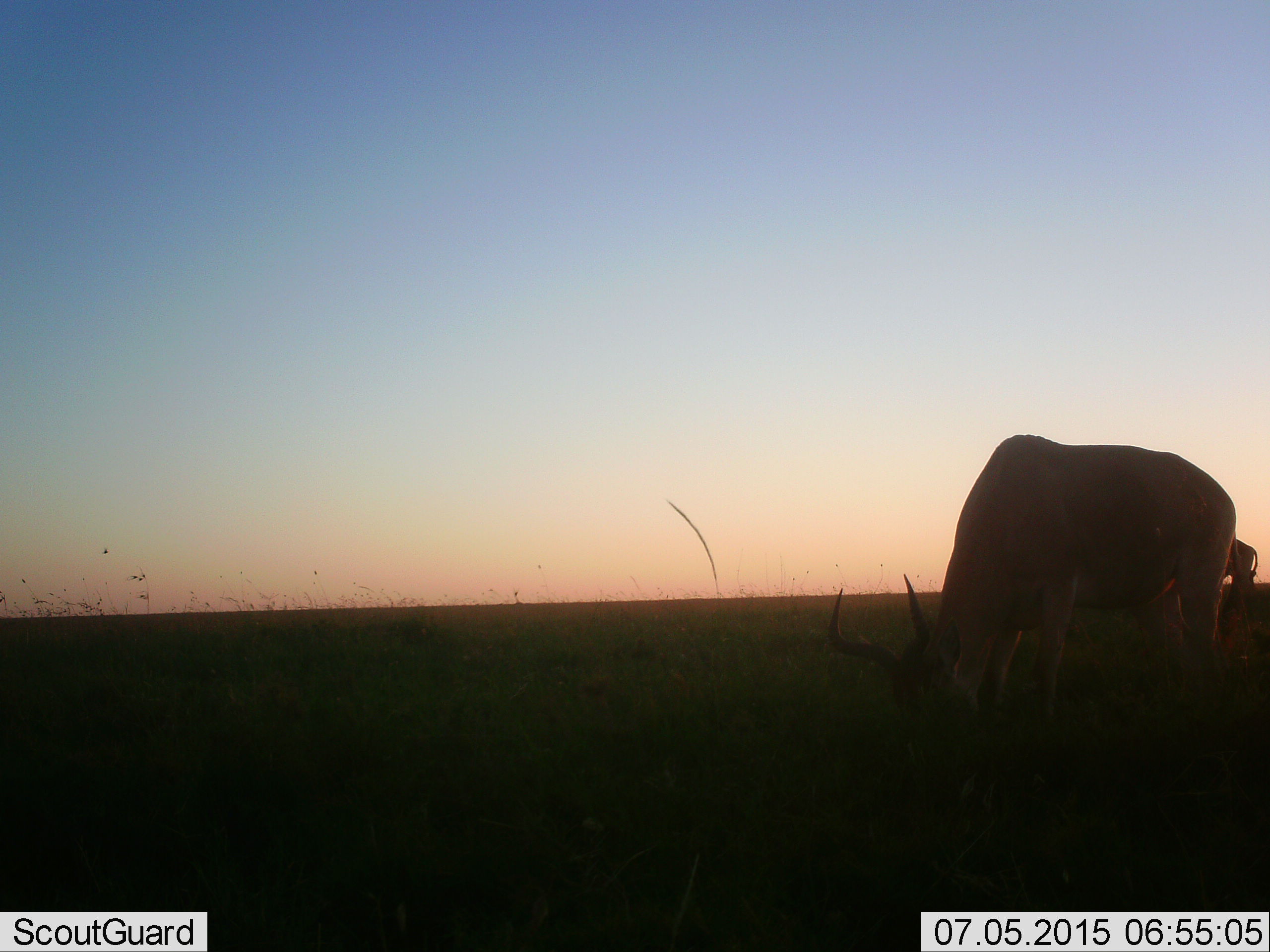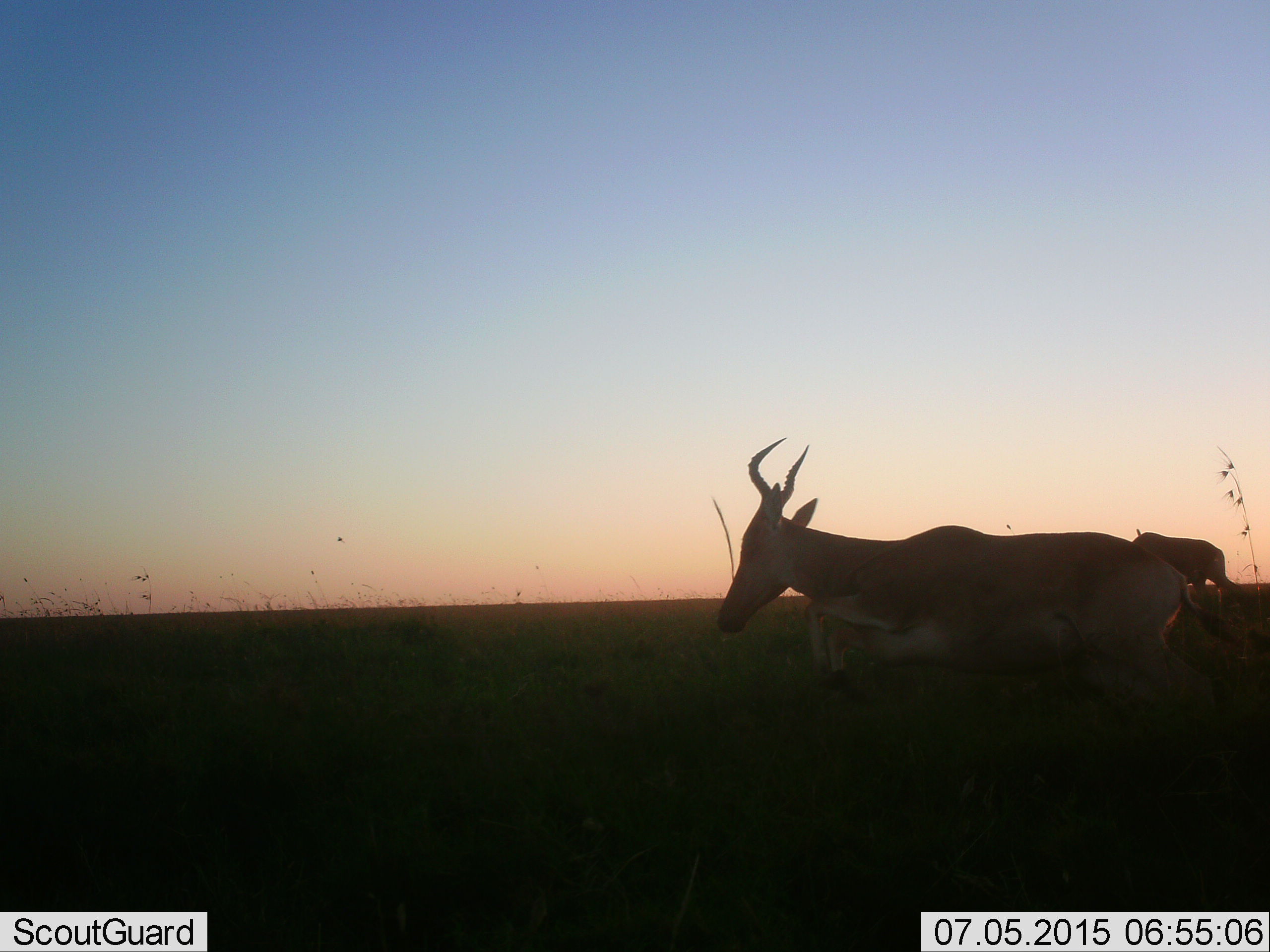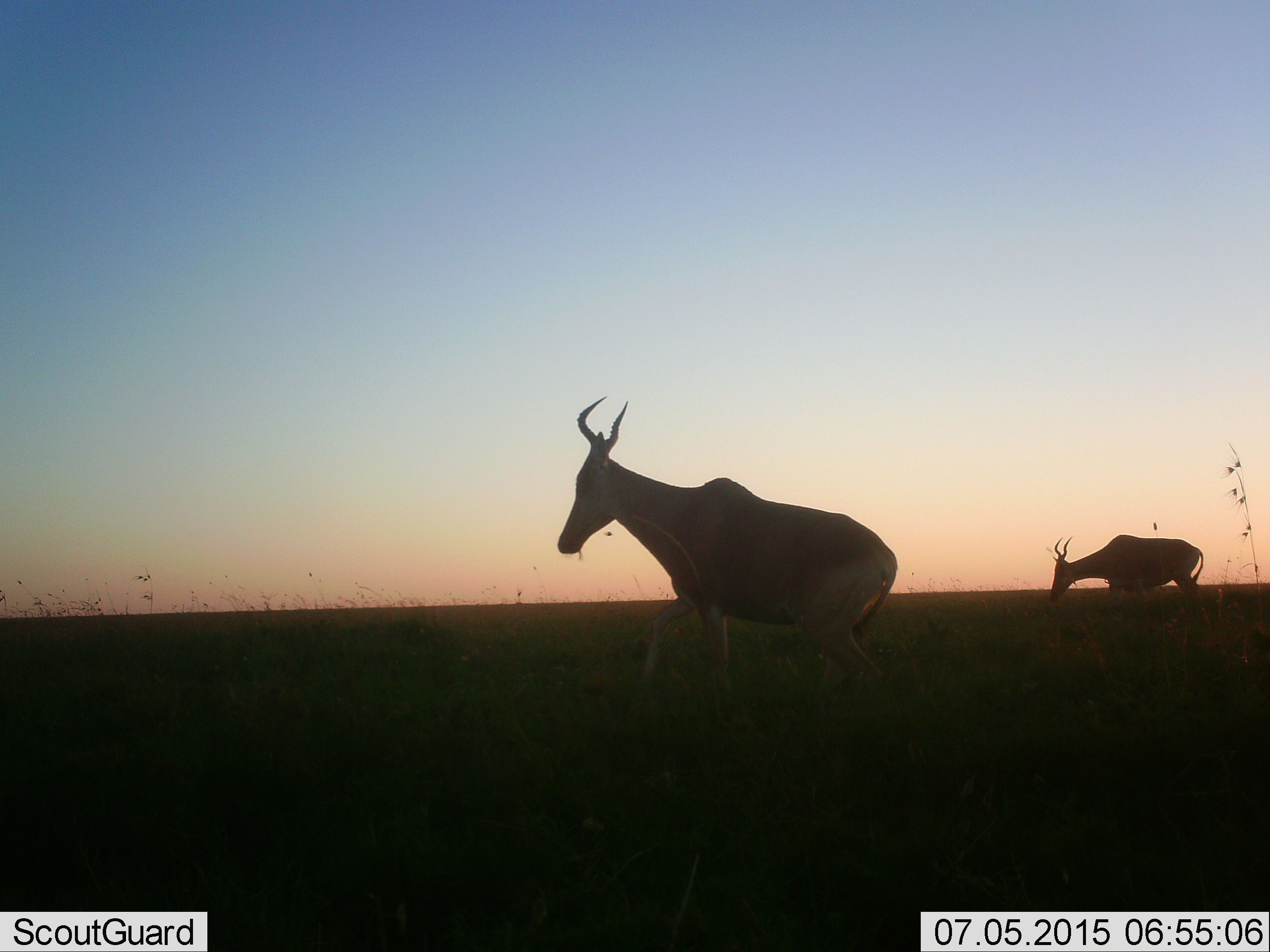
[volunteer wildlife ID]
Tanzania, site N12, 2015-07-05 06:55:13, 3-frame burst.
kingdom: Animalia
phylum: Chordata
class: Mammalia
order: Artiodactyla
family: Bovidae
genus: Alcelaphus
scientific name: Alcelaphus buselaphus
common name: hartebeest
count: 2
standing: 33%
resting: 0%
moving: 33%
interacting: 0%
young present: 0%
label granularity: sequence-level